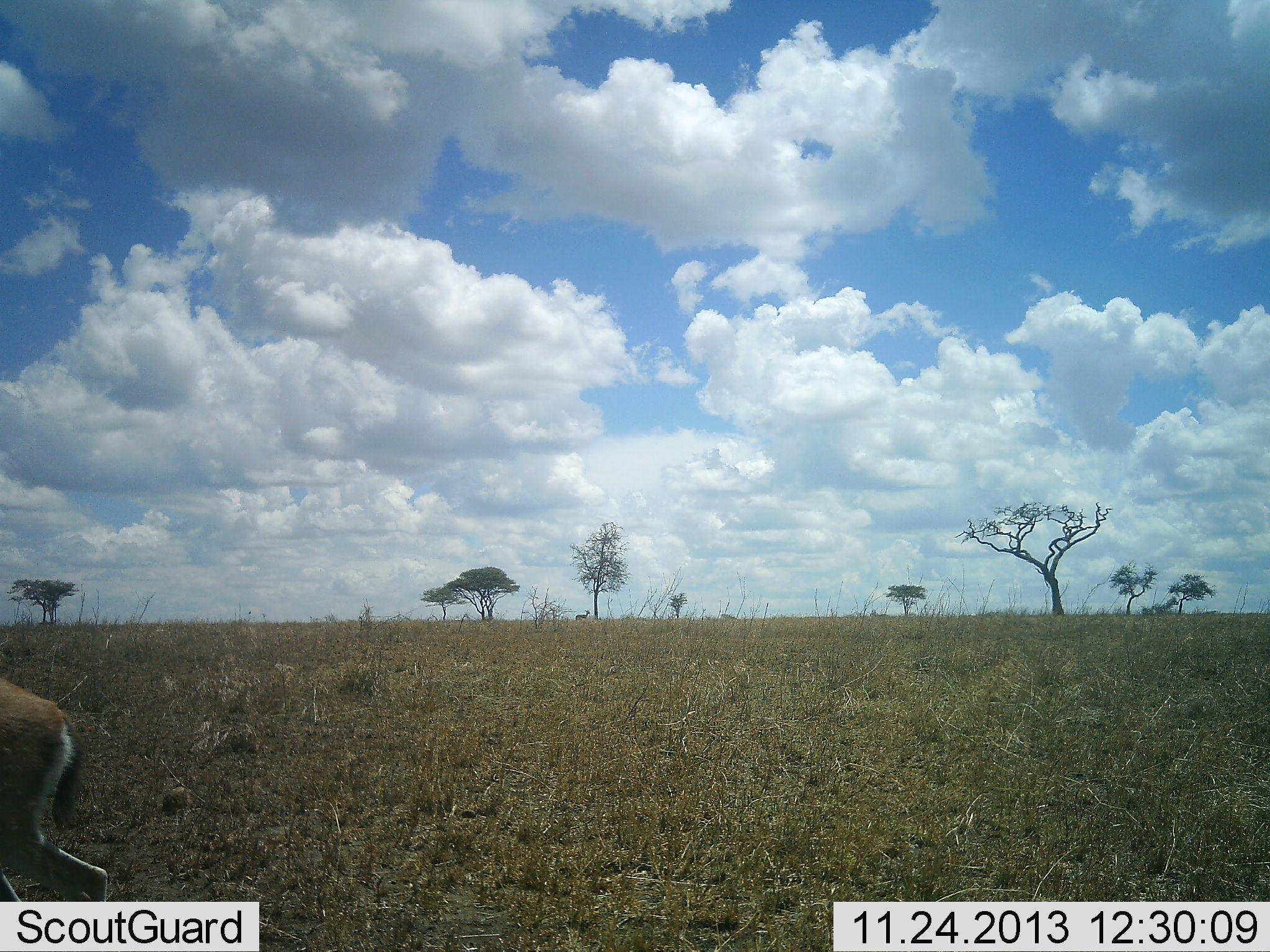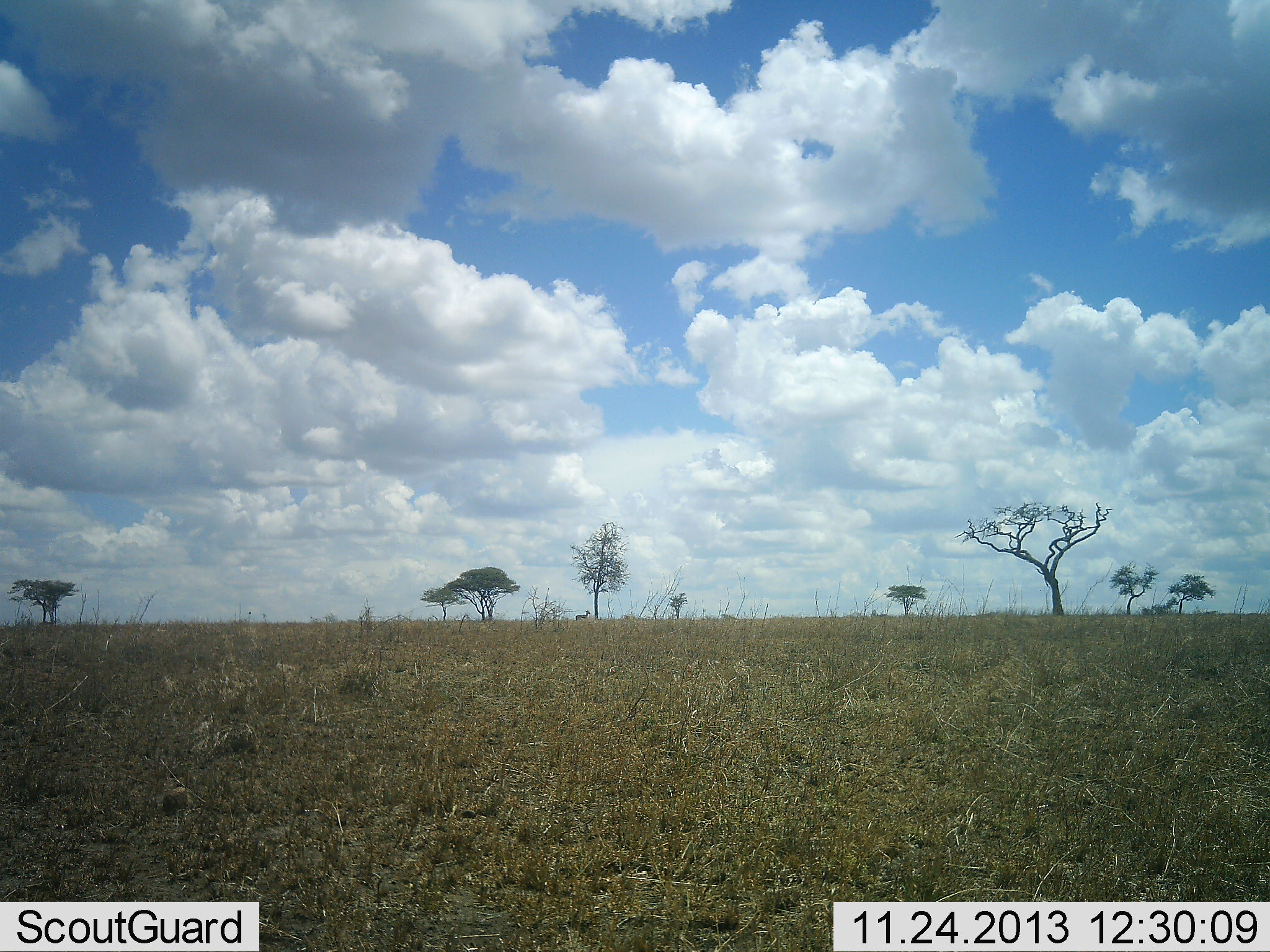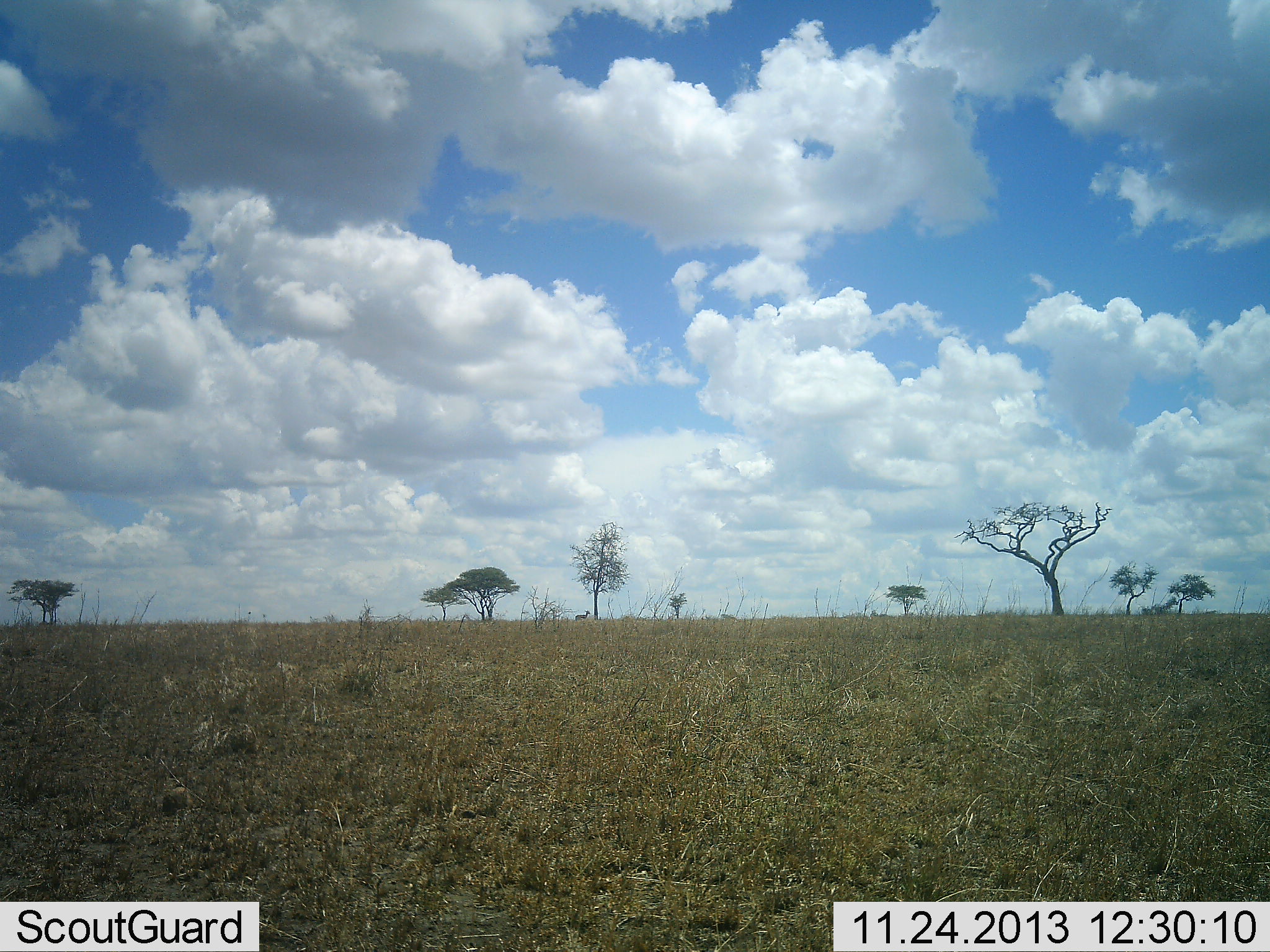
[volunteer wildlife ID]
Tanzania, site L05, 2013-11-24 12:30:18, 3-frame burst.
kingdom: Animalia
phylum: Chordata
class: Mammalia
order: Artiodactyla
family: Bovidae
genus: Eudorcas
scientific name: Eudorcas thomsonii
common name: thomson's gazelle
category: gazellethomsons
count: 1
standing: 30%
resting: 0%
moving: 100%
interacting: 0%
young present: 0%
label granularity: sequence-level